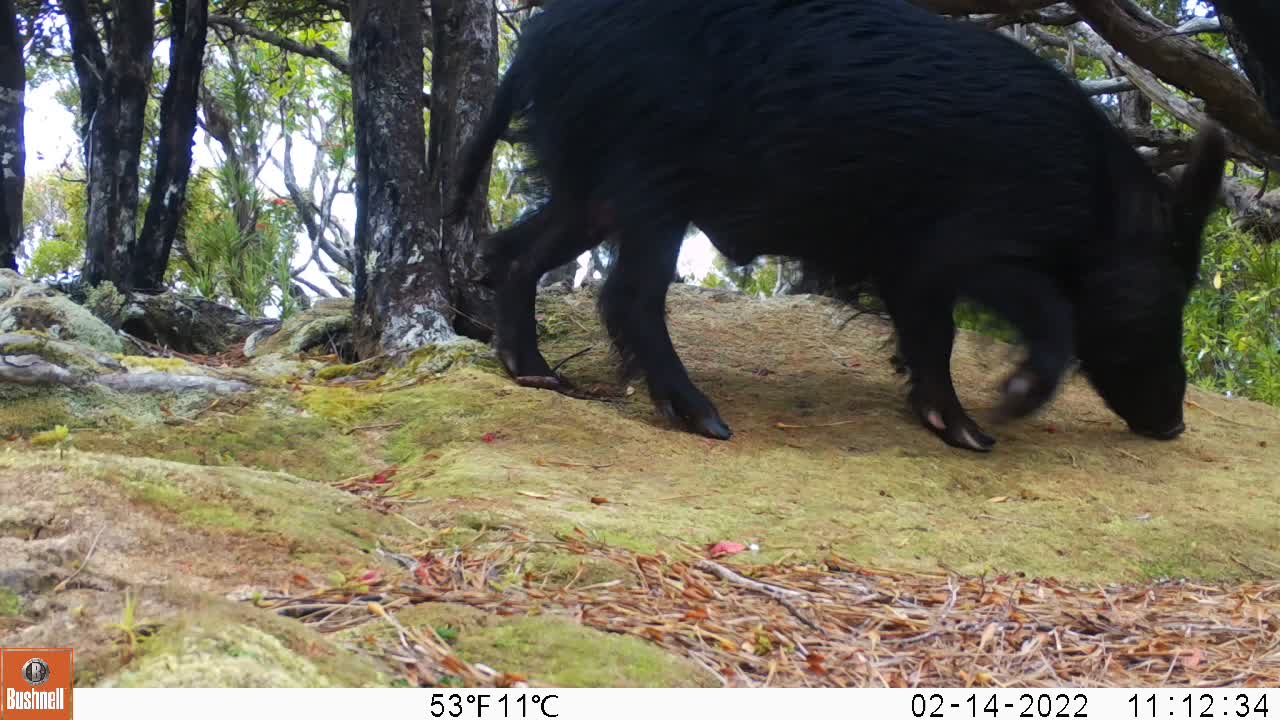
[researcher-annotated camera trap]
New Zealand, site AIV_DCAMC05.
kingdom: Animalia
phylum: Chordata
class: Mammalia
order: Artiodactyla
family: Suidae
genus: Sus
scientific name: Sus scrofa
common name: pig